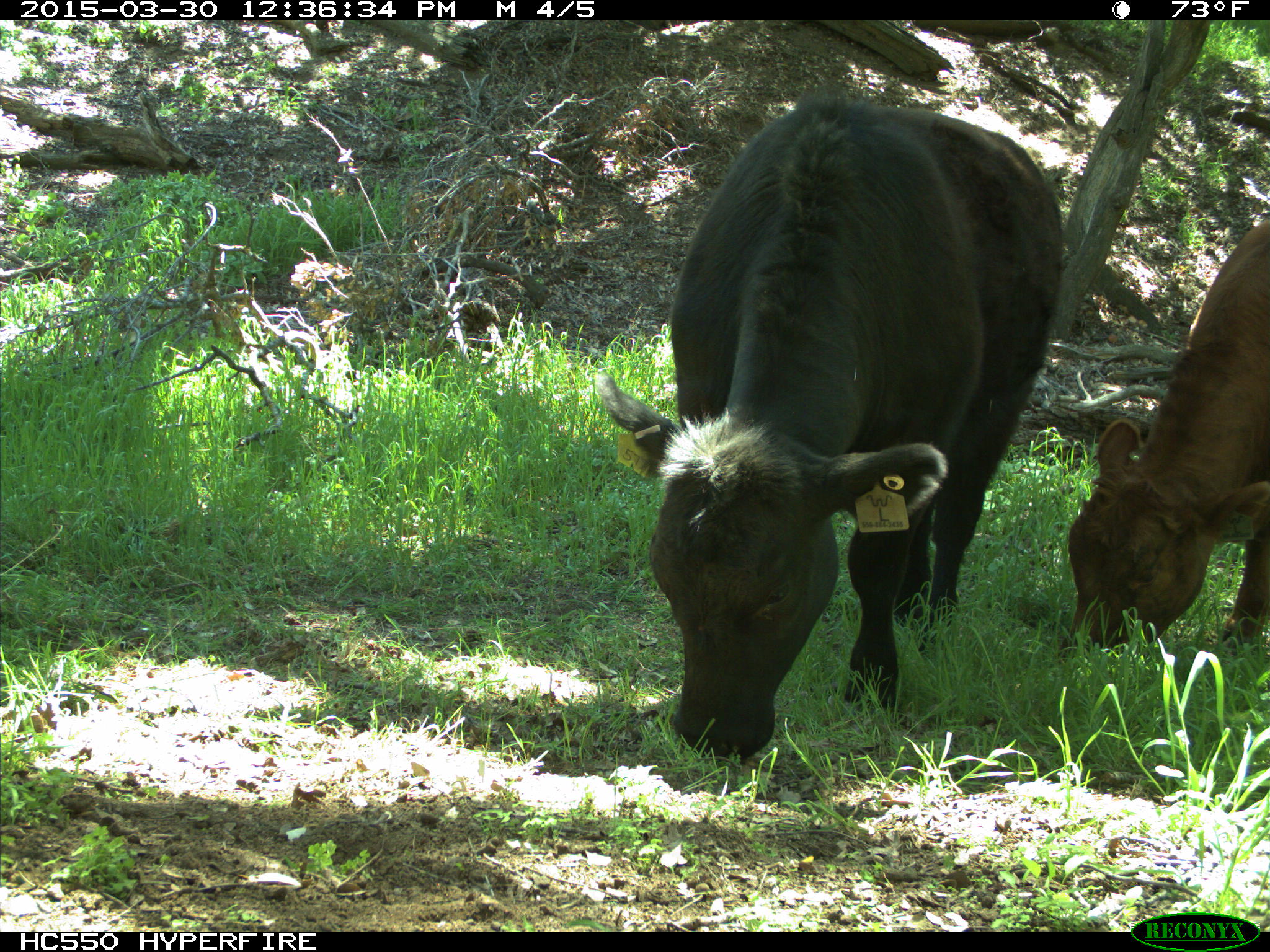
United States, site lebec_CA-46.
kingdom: Animalia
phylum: Chordata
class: Mammalia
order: Artiodactyla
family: Bovidae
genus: Bos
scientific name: Bos taurus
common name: domestic cow